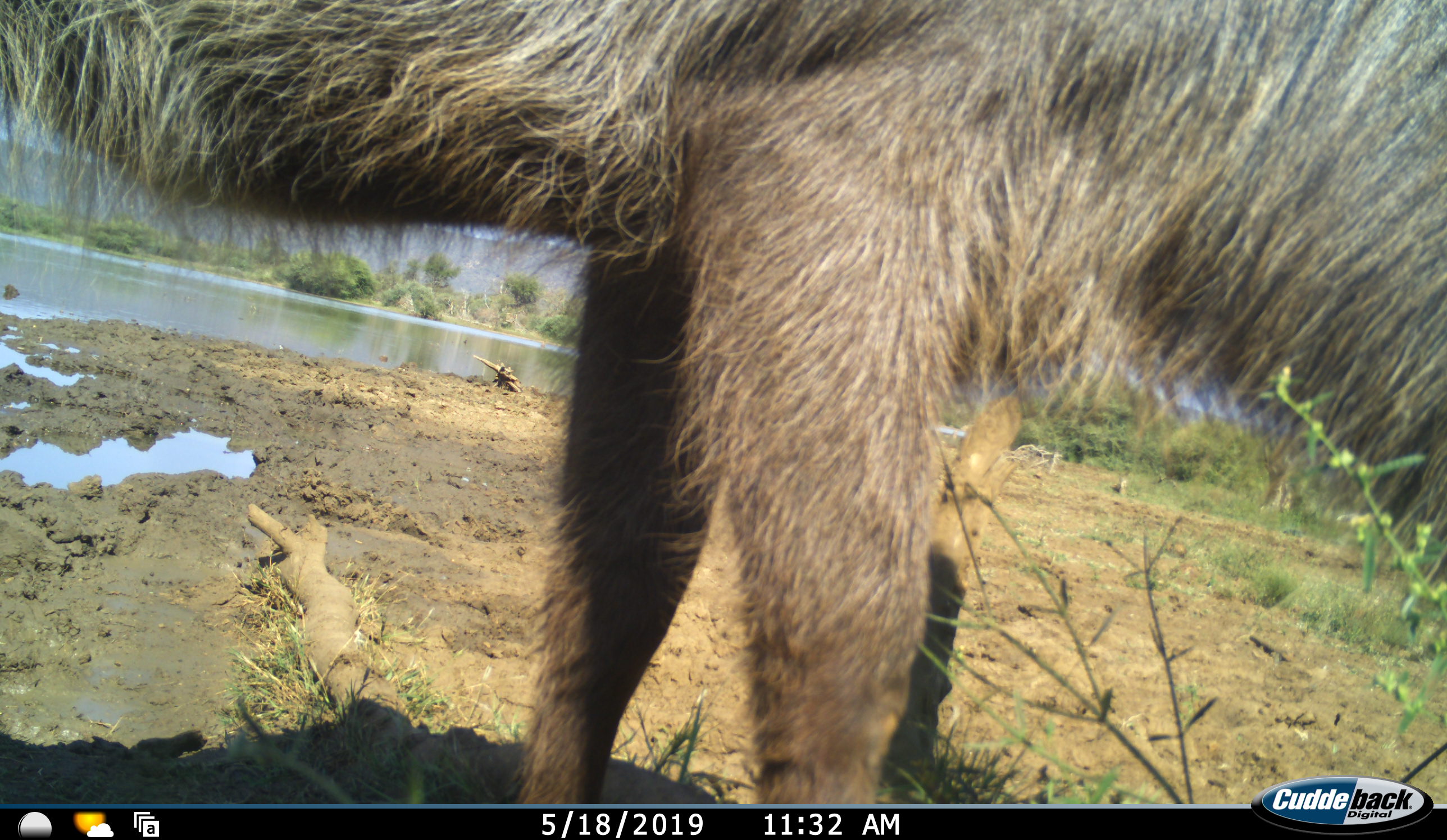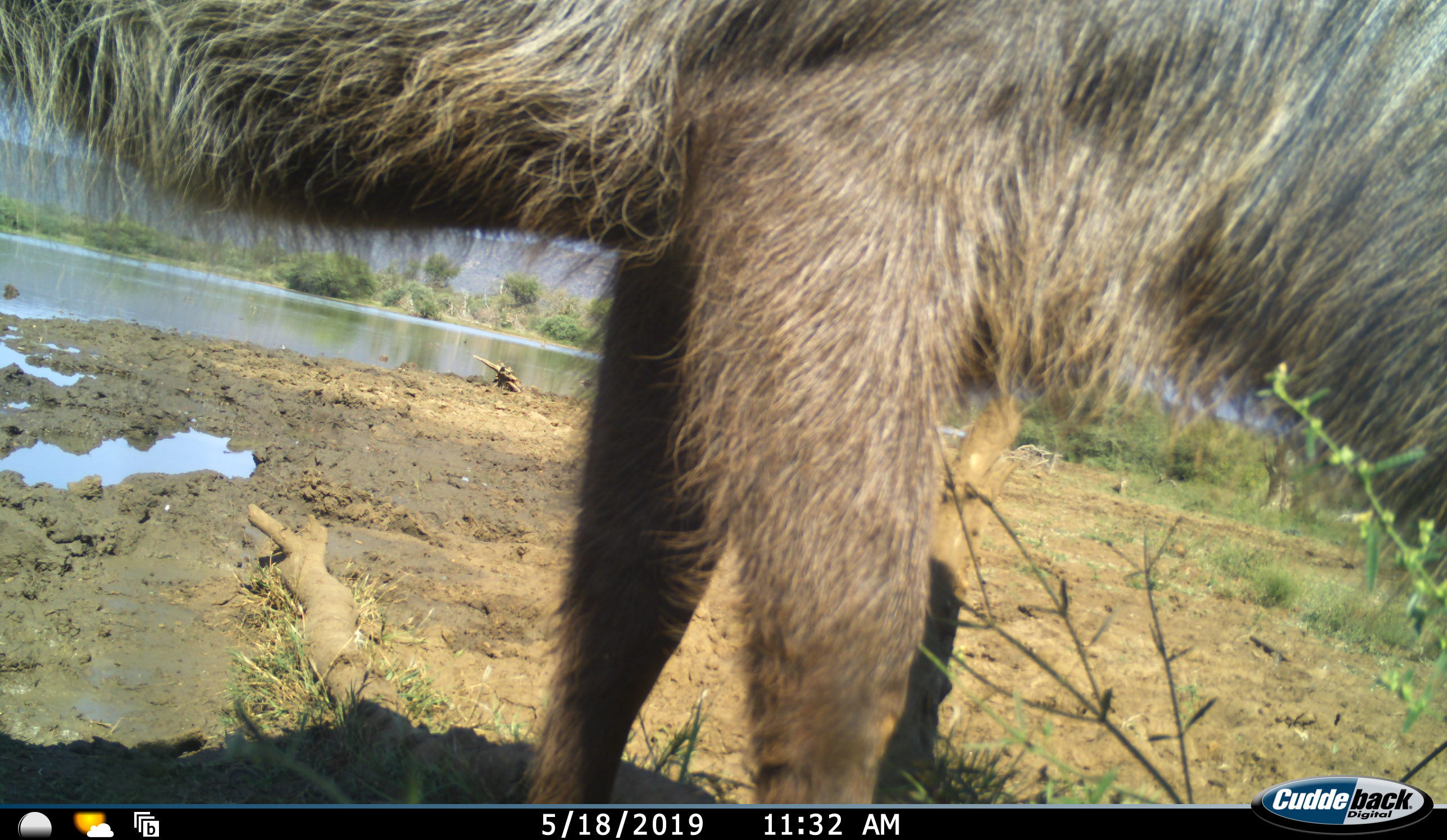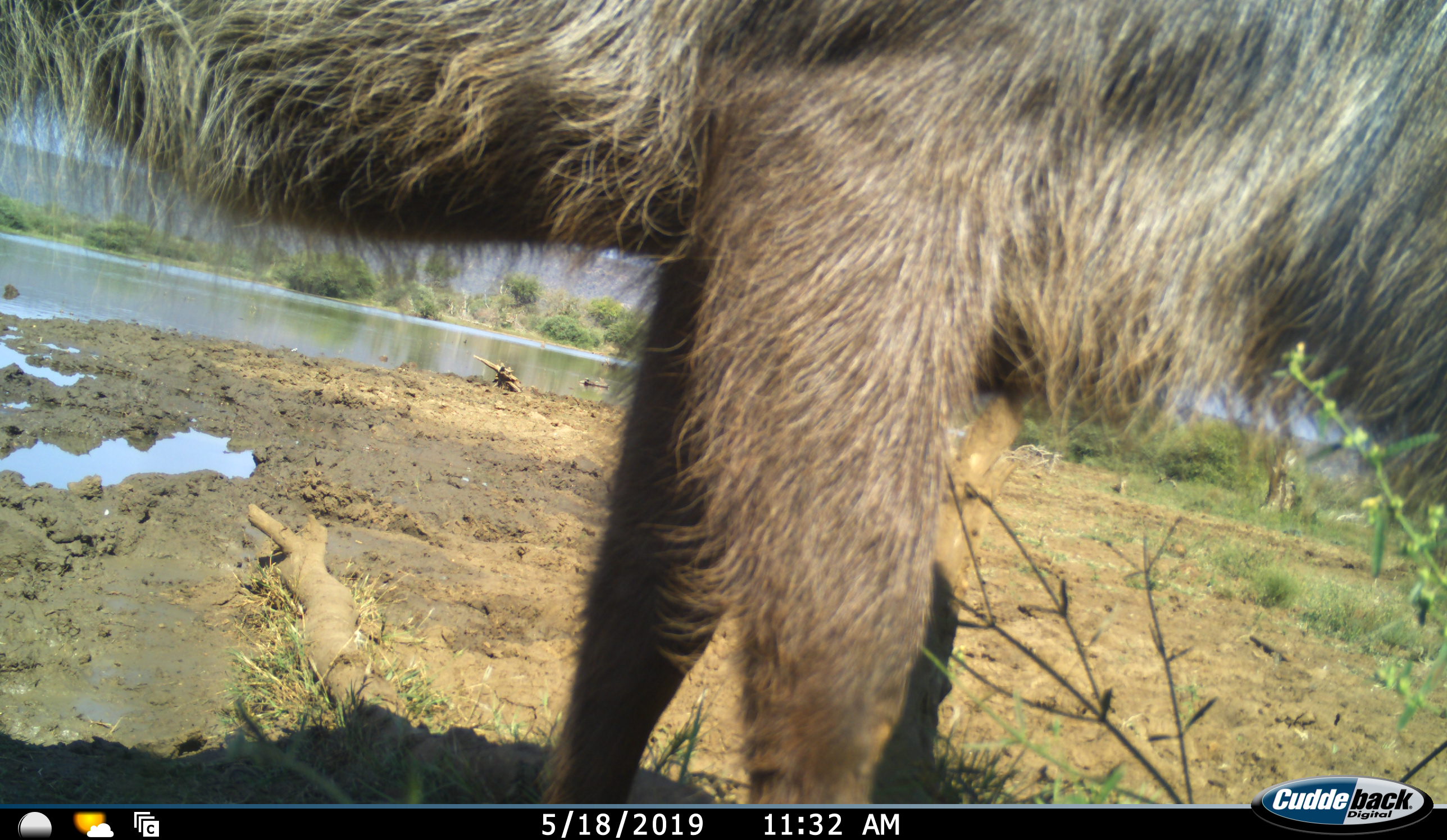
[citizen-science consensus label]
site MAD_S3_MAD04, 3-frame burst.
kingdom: Animalia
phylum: Chordata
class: Mammalia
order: Artiodactyla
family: Bovidae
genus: Kobus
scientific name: Kobus ellipsiprymnus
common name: waterbuck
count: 1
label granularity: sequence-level